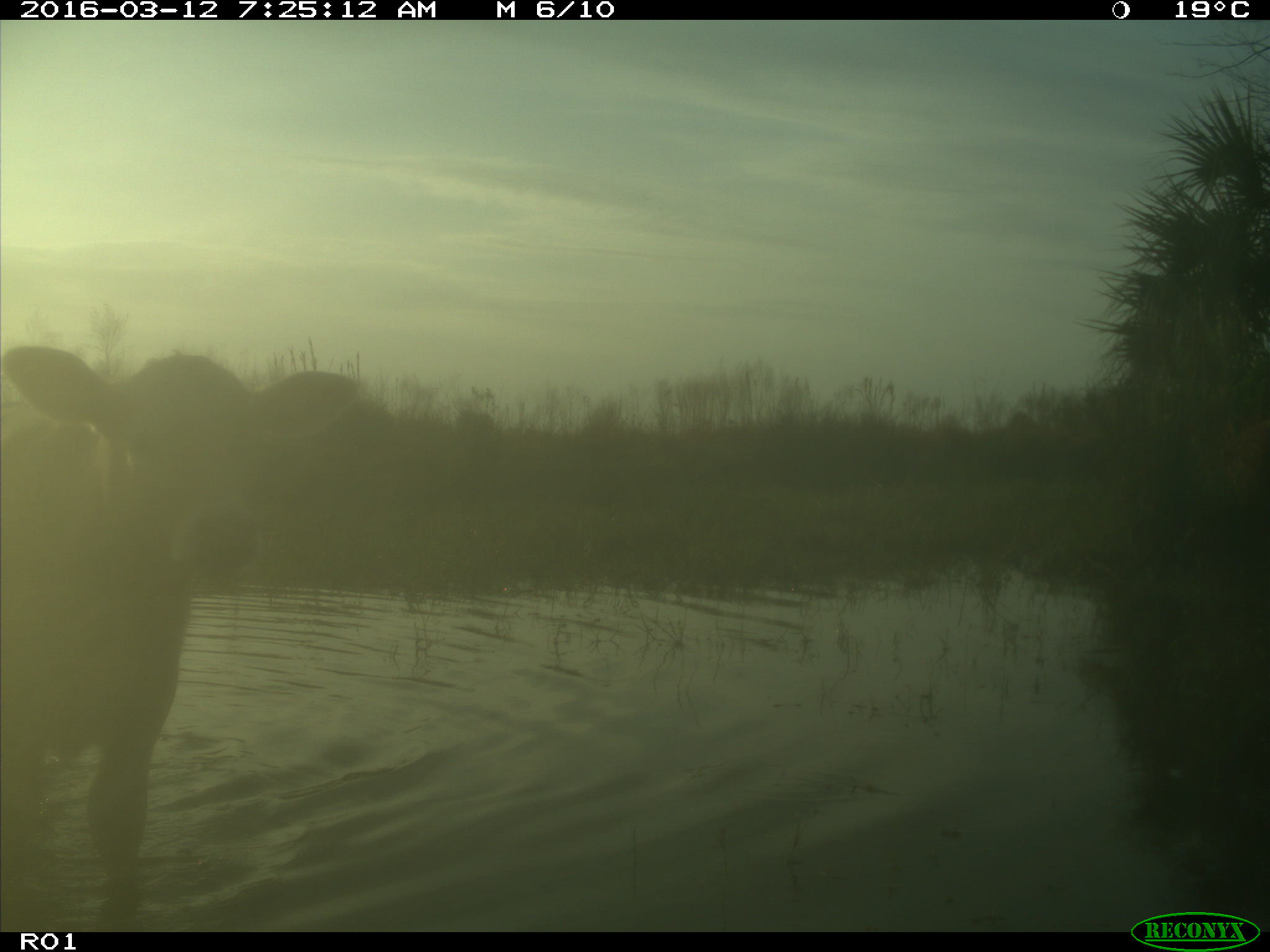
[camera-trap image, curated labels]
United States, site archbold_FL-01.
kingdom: Animalia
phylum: Chordata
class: Mammalia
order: Artiodactyla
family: Bovidae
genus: Bos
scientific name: Bos taurus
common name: domestic cow